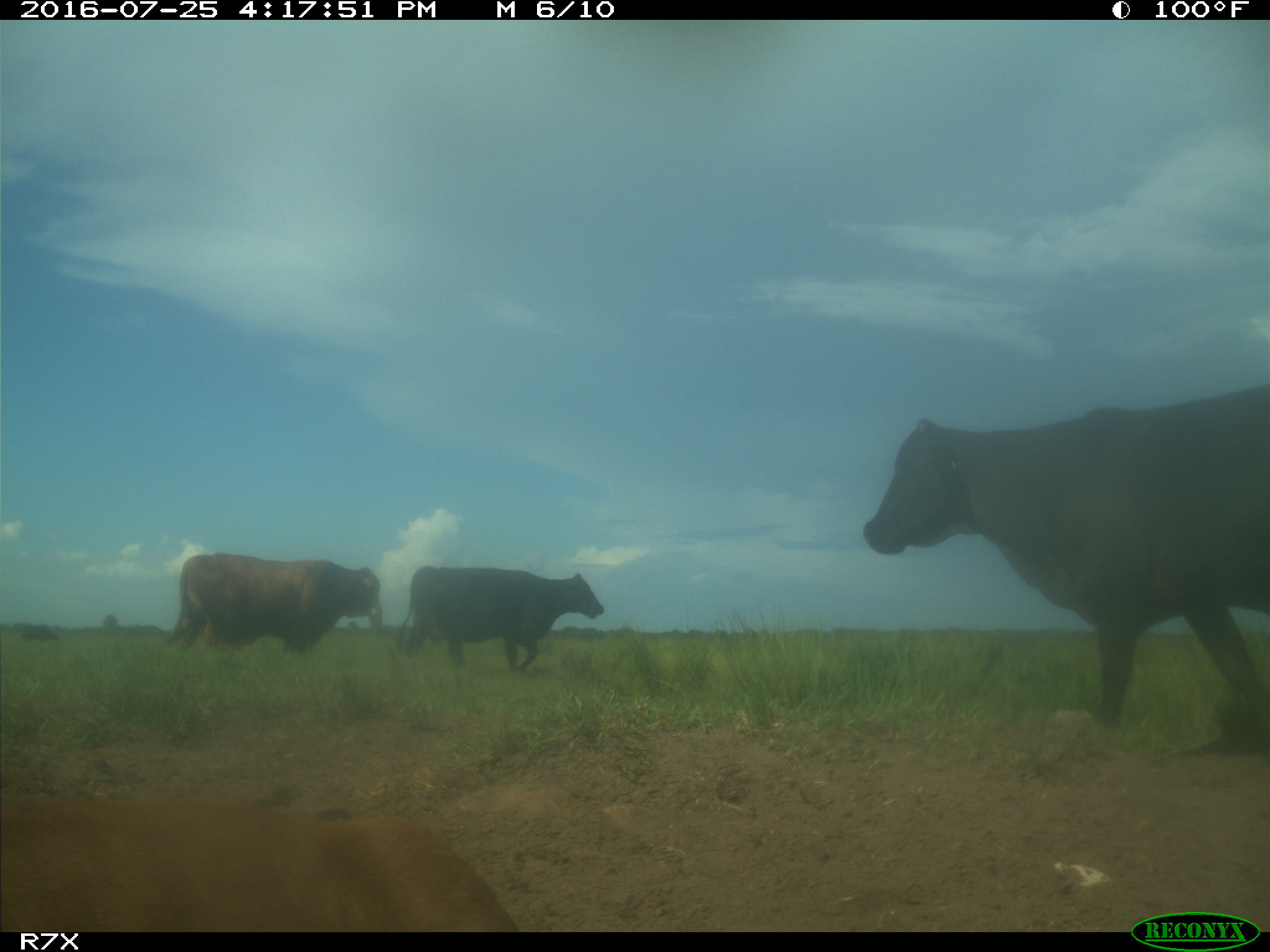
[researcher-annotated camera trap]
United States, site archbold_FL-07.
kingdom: Animalia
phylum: Chordata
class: Mammalia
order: Artiodactyla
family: Bovidae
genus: Bos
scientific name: Bos taurus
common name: domestic cow